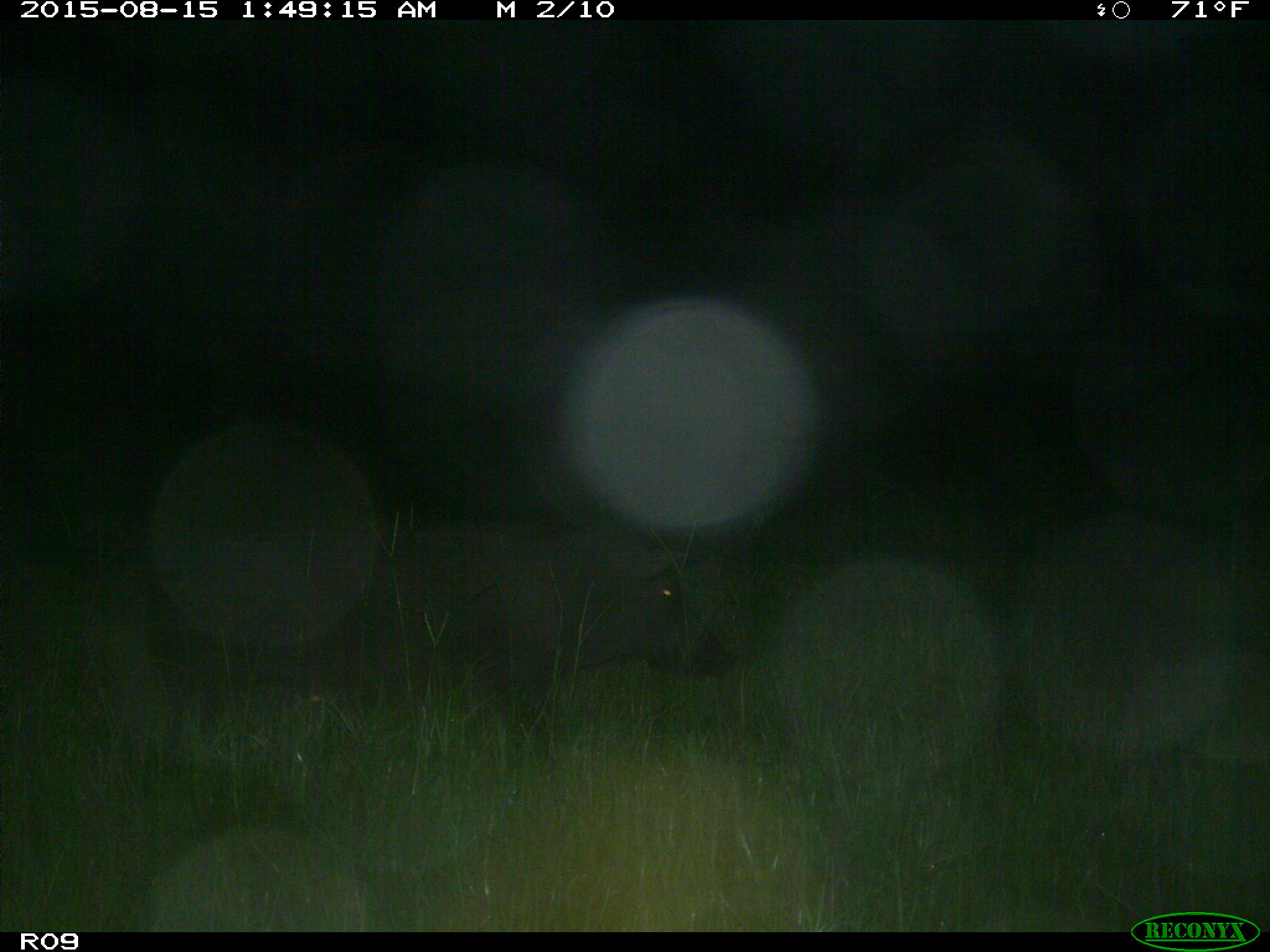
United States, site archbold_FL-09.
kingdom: Animalia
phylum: Chordata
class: Mammalia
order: Artiodactyla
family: Suidae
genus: Sus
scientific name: Sus scrofa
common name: wild boar